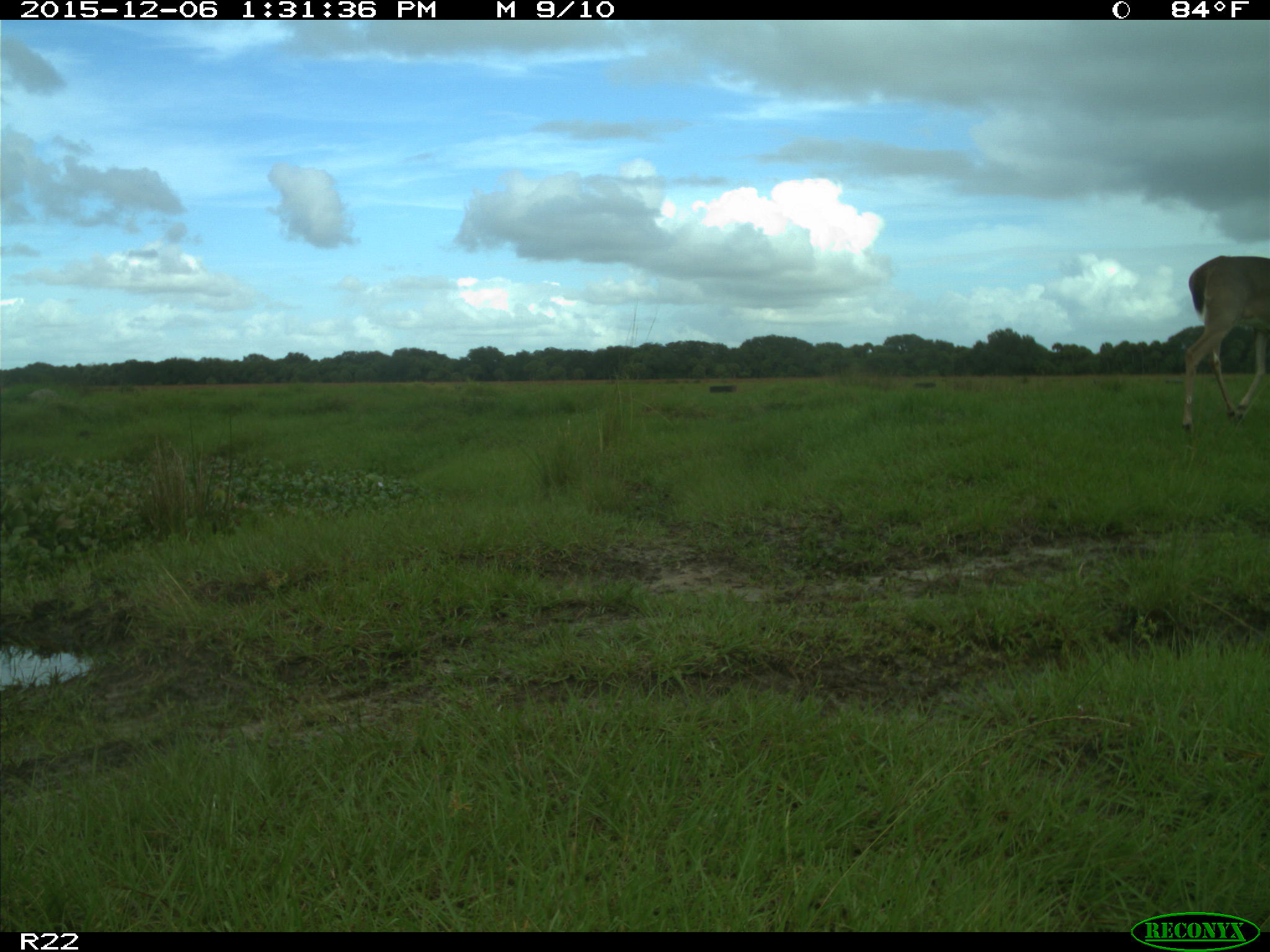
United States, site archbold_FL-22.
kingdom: Animalia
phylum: Chordata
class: Mammalia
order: Artiodactyla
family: Cervidae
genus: Odocoileus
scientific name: Odocoileus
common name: deer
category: unidentified deer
Unidentified deer (deer) (Odocoileus).